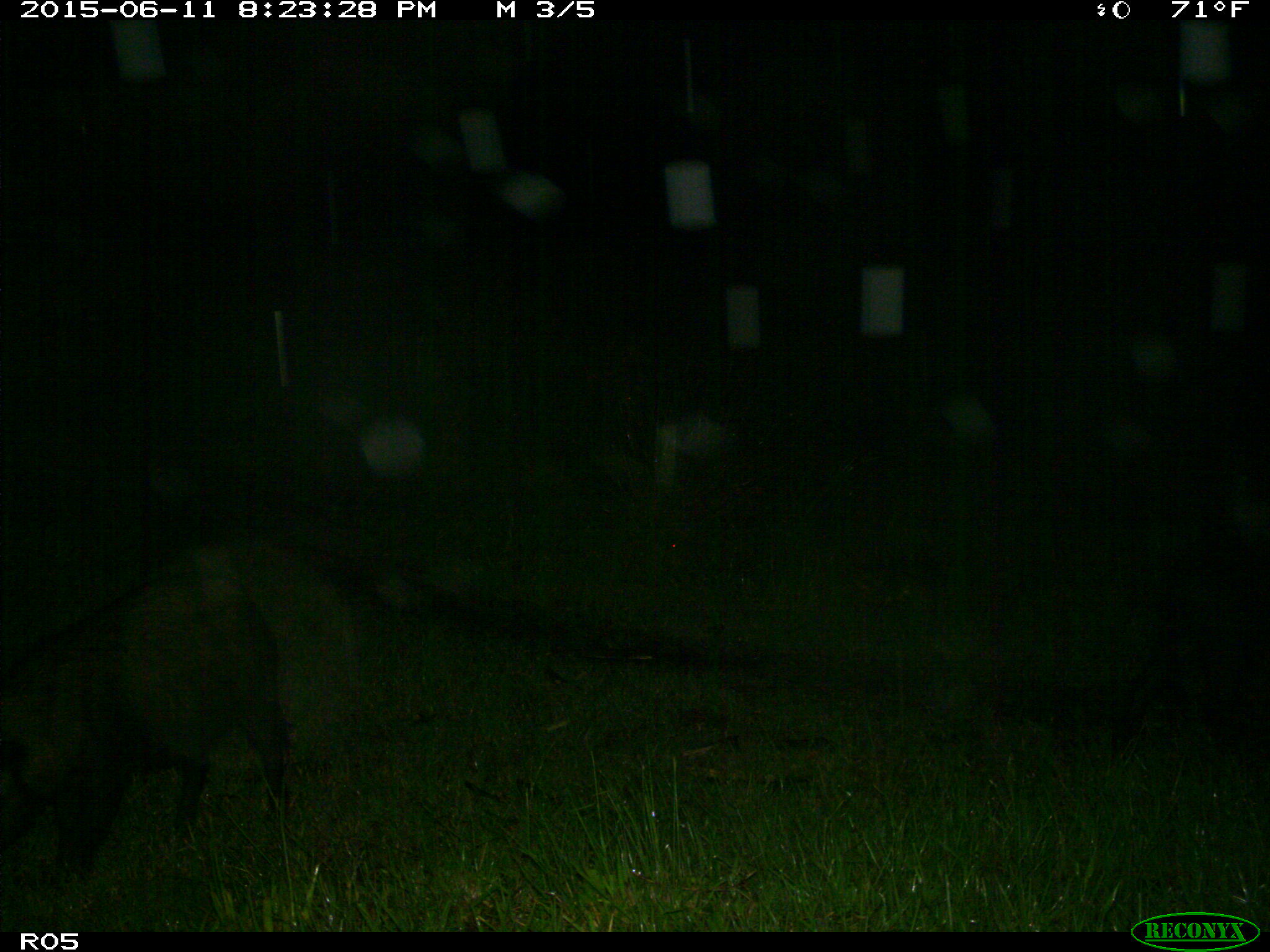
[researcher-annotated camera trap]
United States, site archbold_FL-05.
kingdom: Animalia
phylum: Chordata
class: Mammalia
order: Artiodactyla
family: Suidae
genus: Sus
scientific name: Sus scrofa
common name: wild boar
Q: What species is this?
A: Sus scrofa (wild boar).